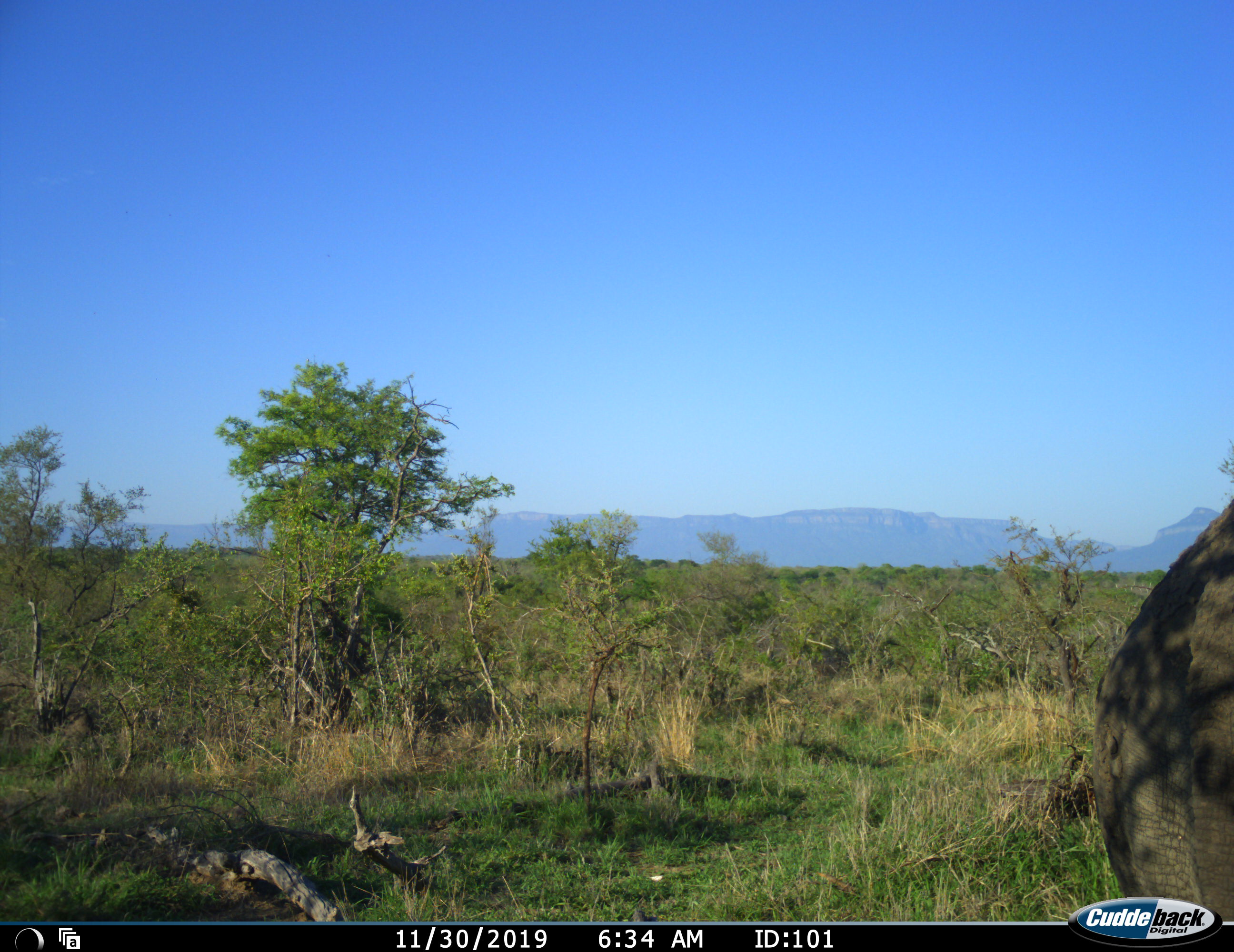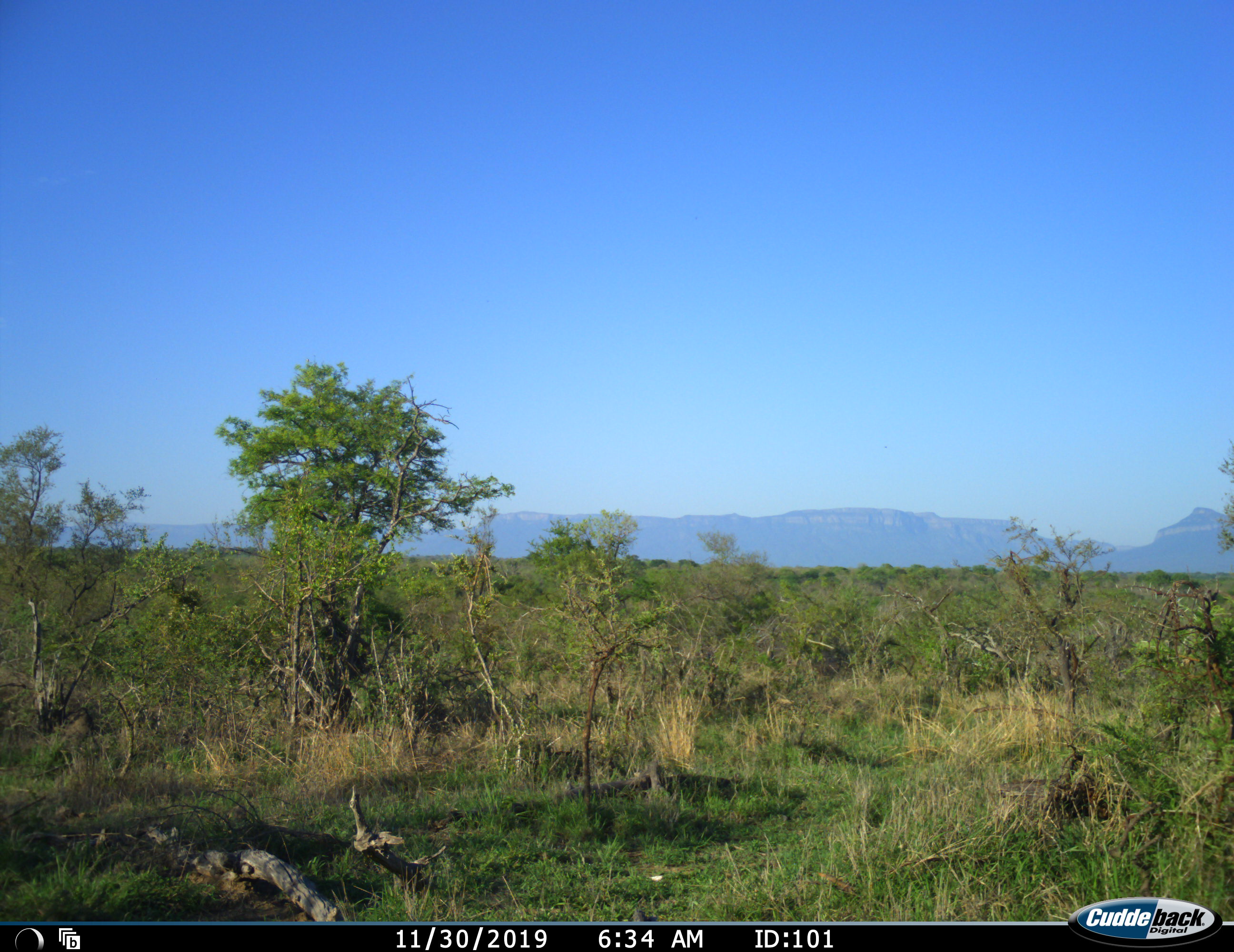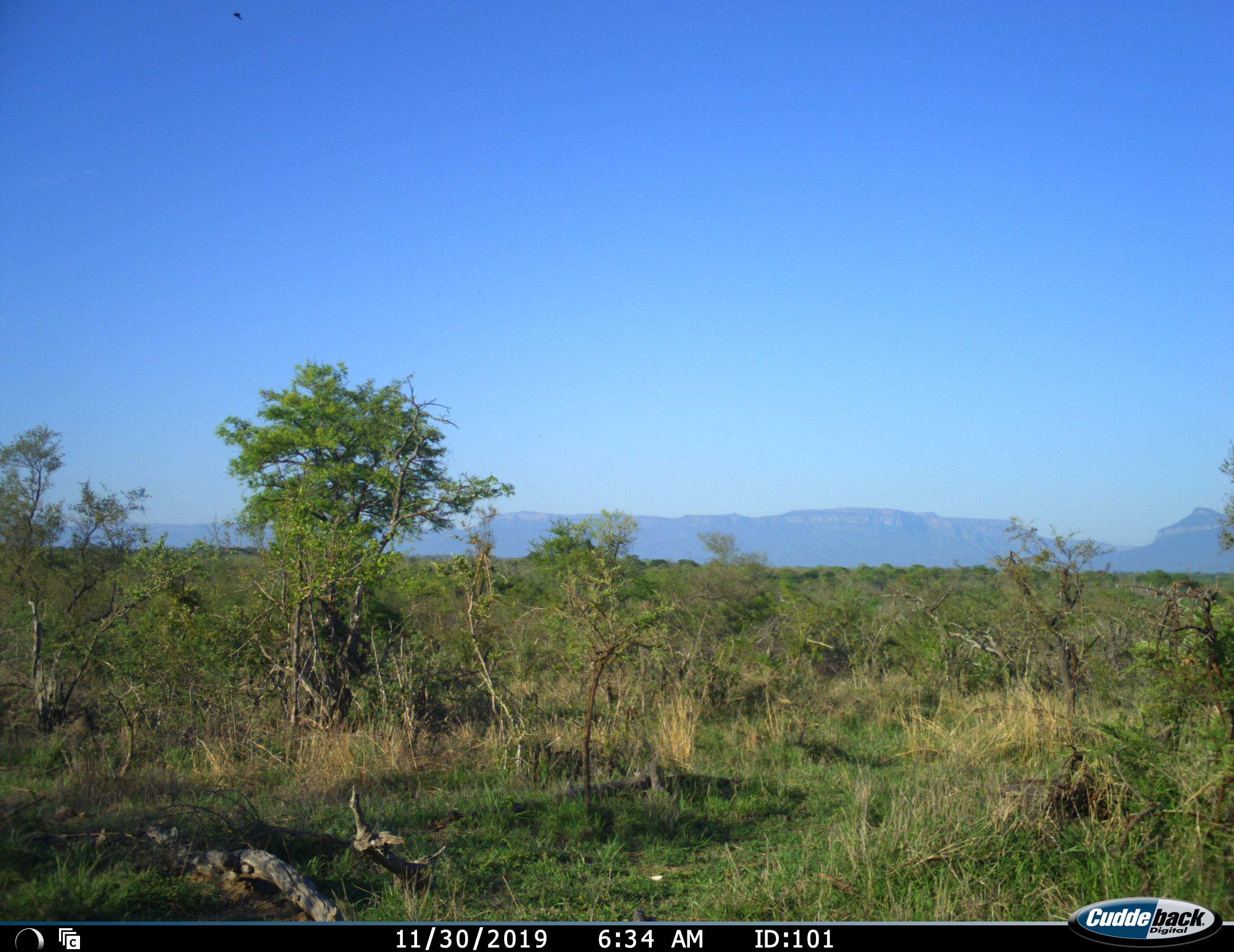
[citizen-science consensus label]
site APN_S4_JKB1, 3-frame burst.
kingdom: Animalia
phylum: Chordata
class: Mammalia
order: Proboscidea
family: Elephantidae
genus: Loxodonta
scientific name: Loxodonta africana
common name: african bush elephant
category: elephant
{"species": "elephant (african bush elephant) (Loxodonta africana)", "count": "1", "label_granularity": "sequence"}